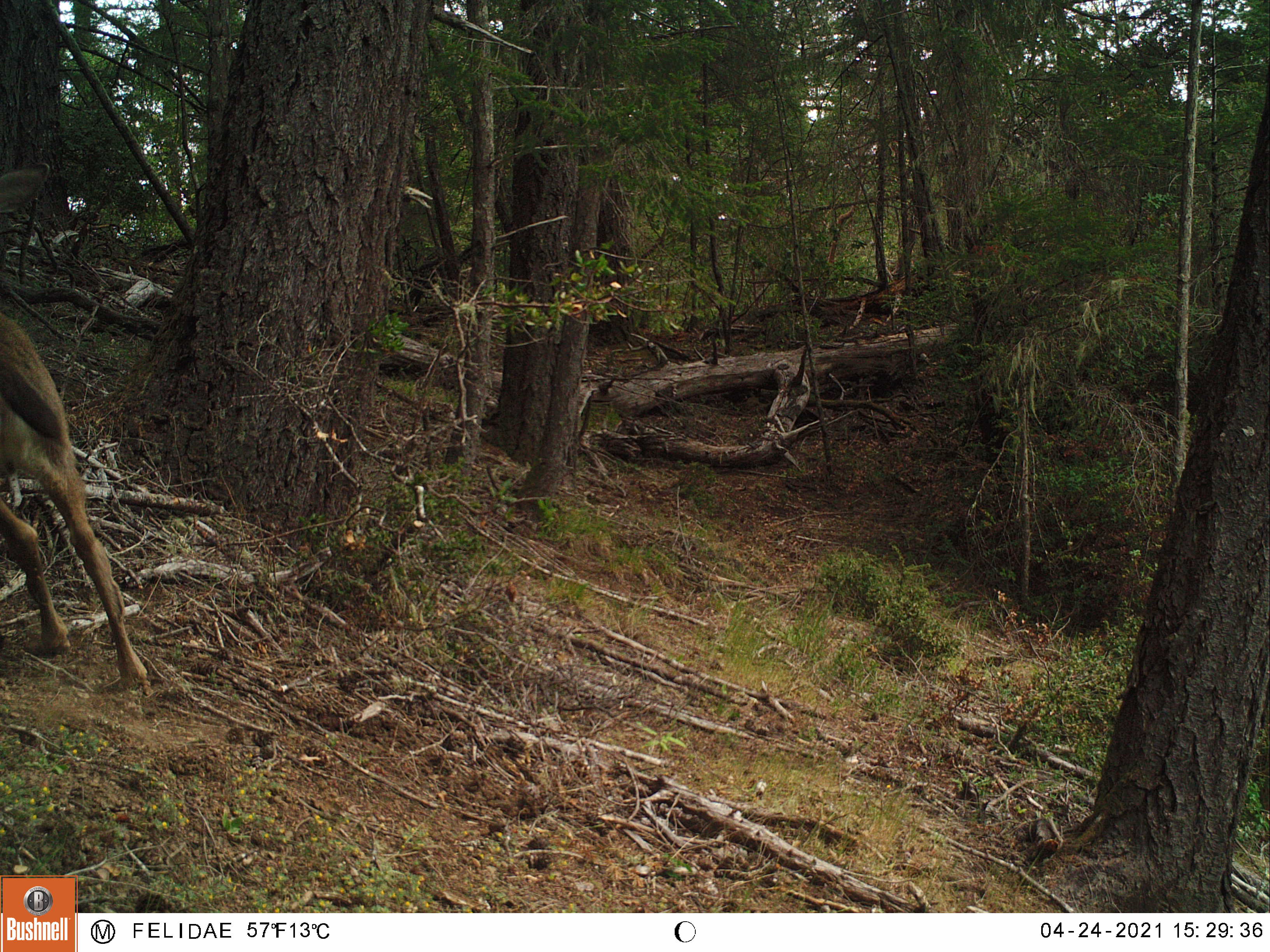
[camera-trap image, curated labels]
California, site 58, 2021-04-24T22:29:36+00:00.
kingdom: Animalia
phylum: Chordata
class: Mammalia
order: Artiodactyla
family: Cervidae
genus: Odocoileus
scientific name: Odocoileus hemionus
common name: mule deer